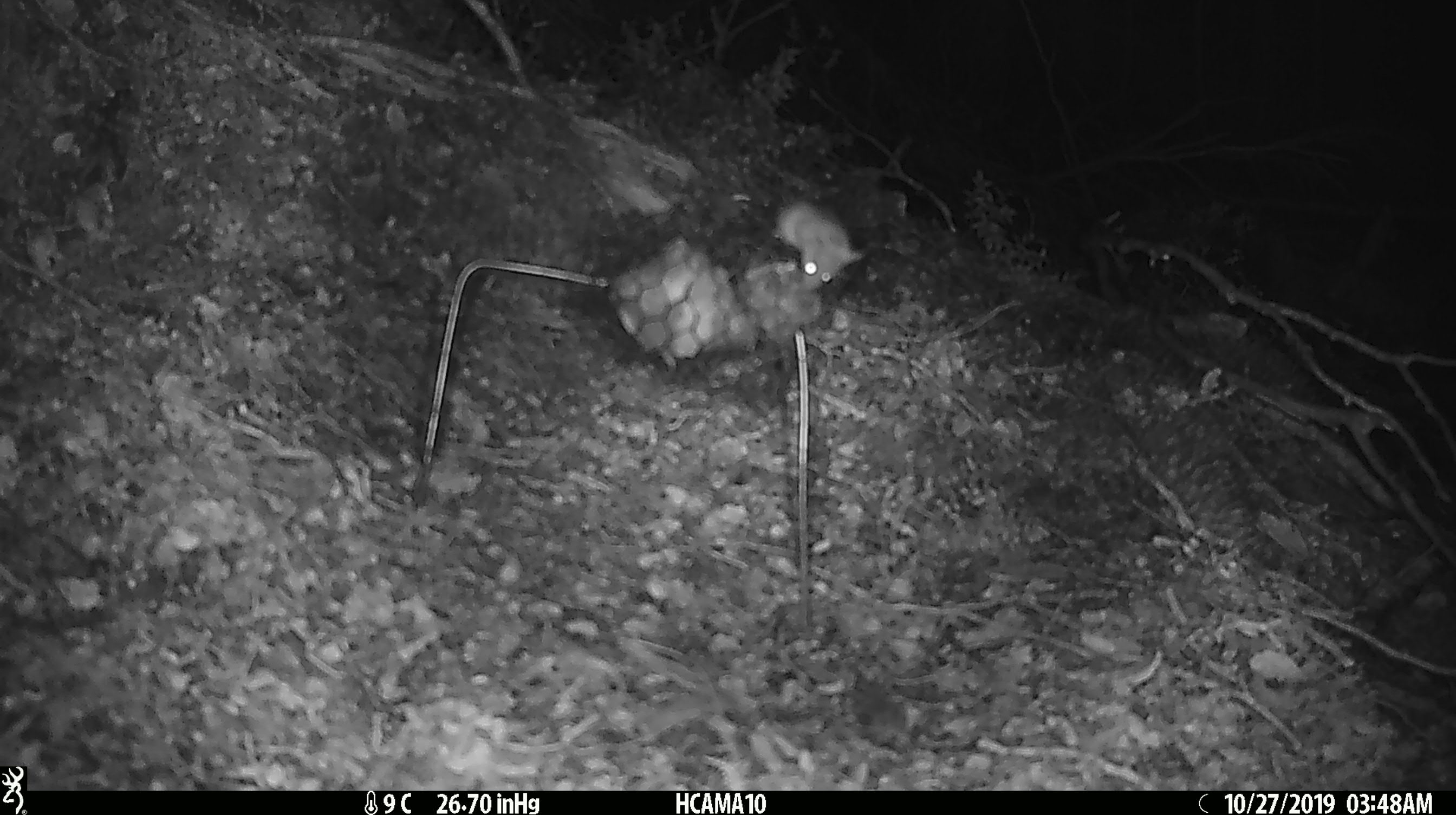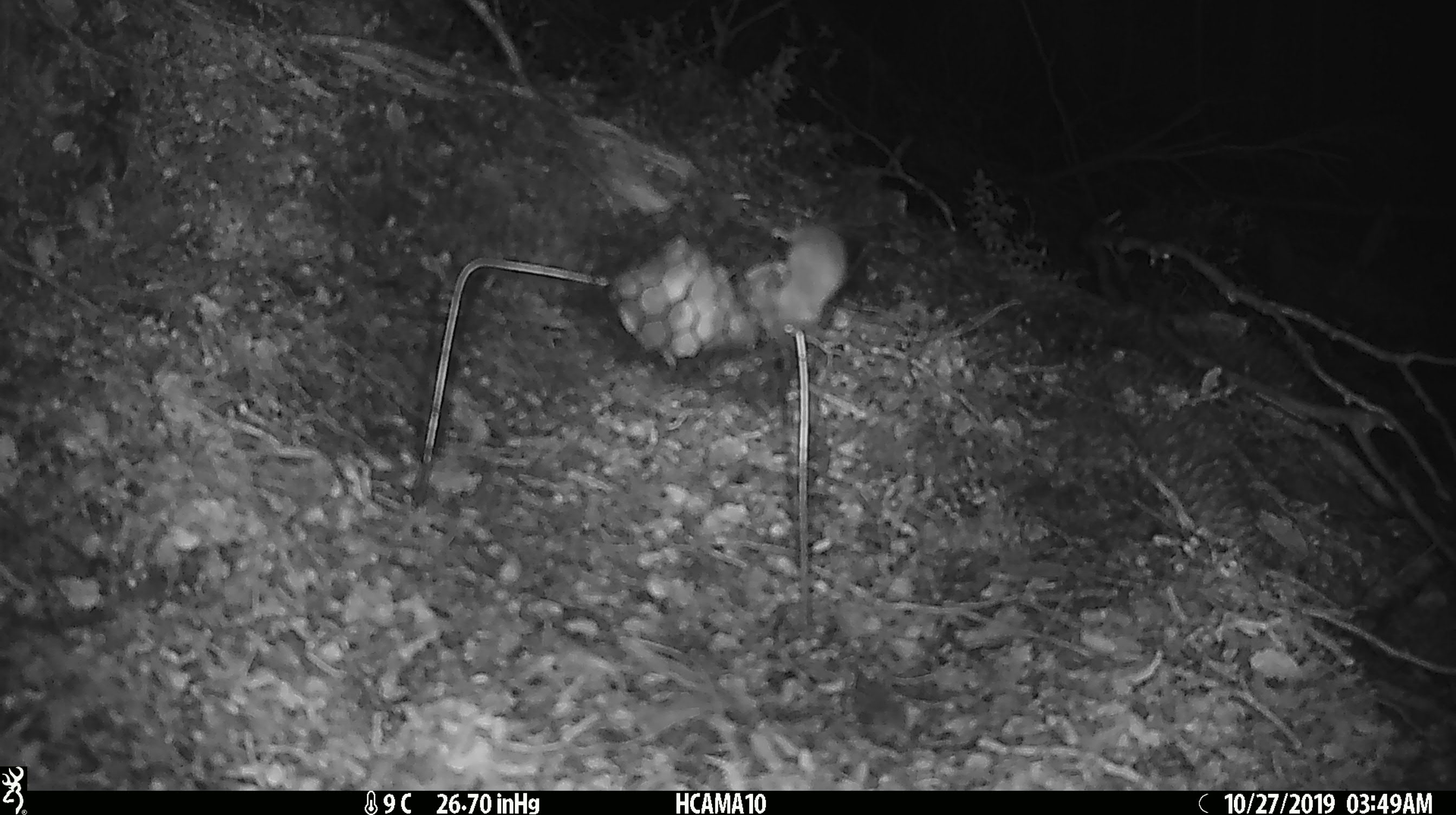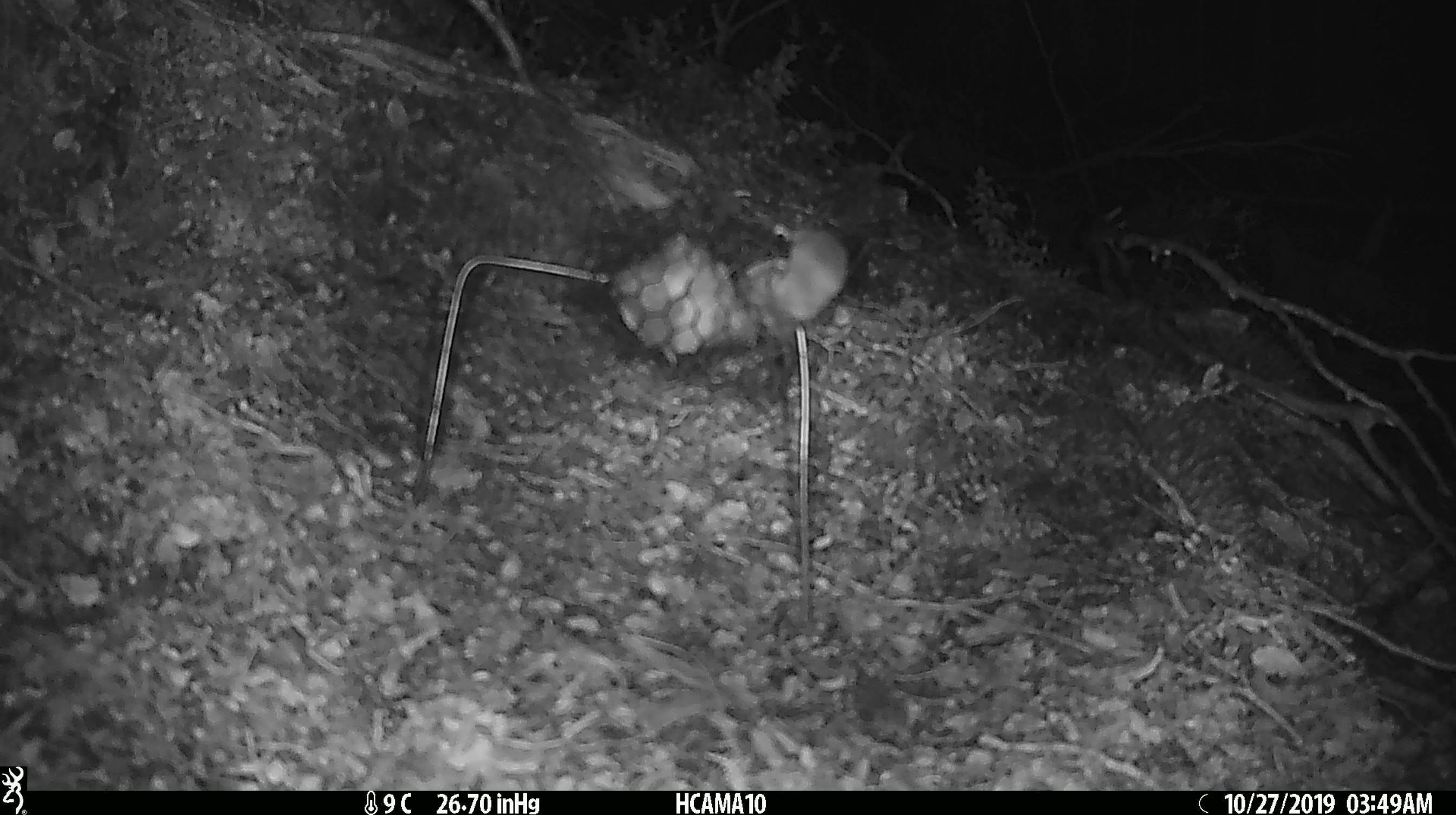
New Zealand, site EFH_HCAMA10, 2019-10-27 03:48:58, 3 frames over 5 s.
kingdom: Animalia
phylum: Chordata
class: Mammalia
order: Rodentia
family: Muridae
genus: Mus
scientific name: Mus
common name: mouse